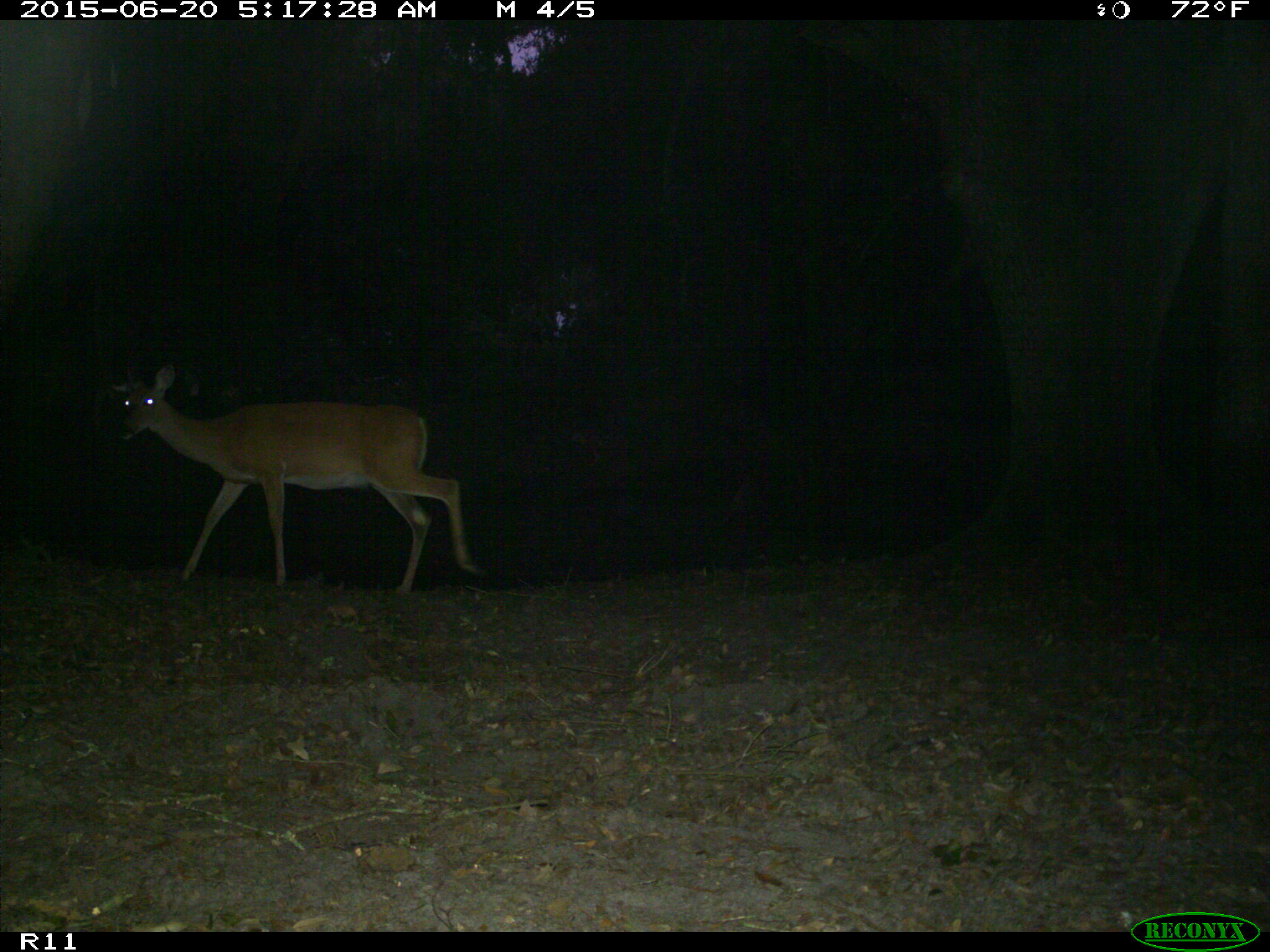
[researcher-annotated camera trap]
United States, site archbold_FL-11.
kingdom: Animalia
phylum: Chordata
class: Mammalia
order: Artiodactyla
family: Cervidae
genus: Odocoileus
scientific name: Odocoileus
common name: deer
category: unidentified deer